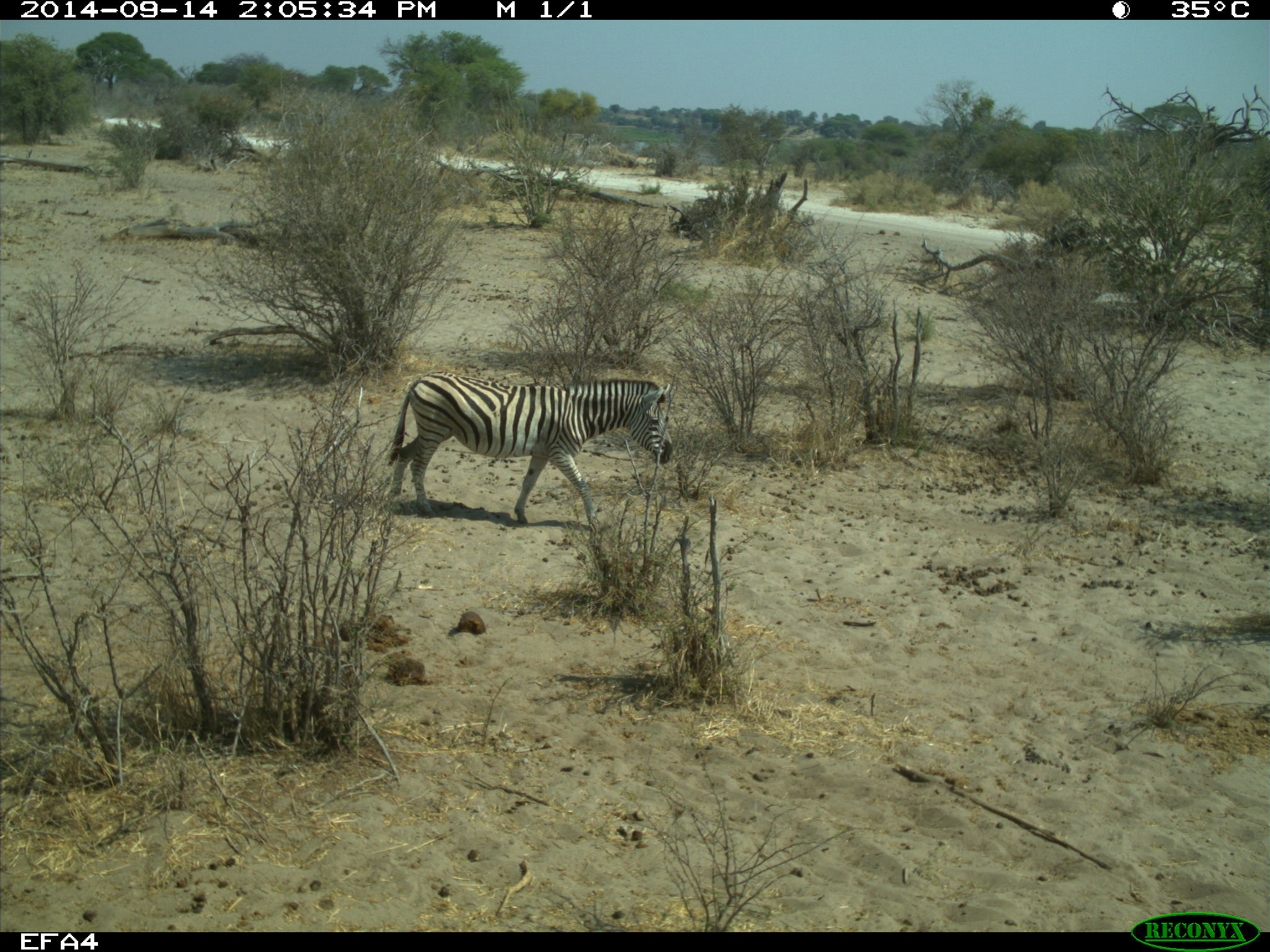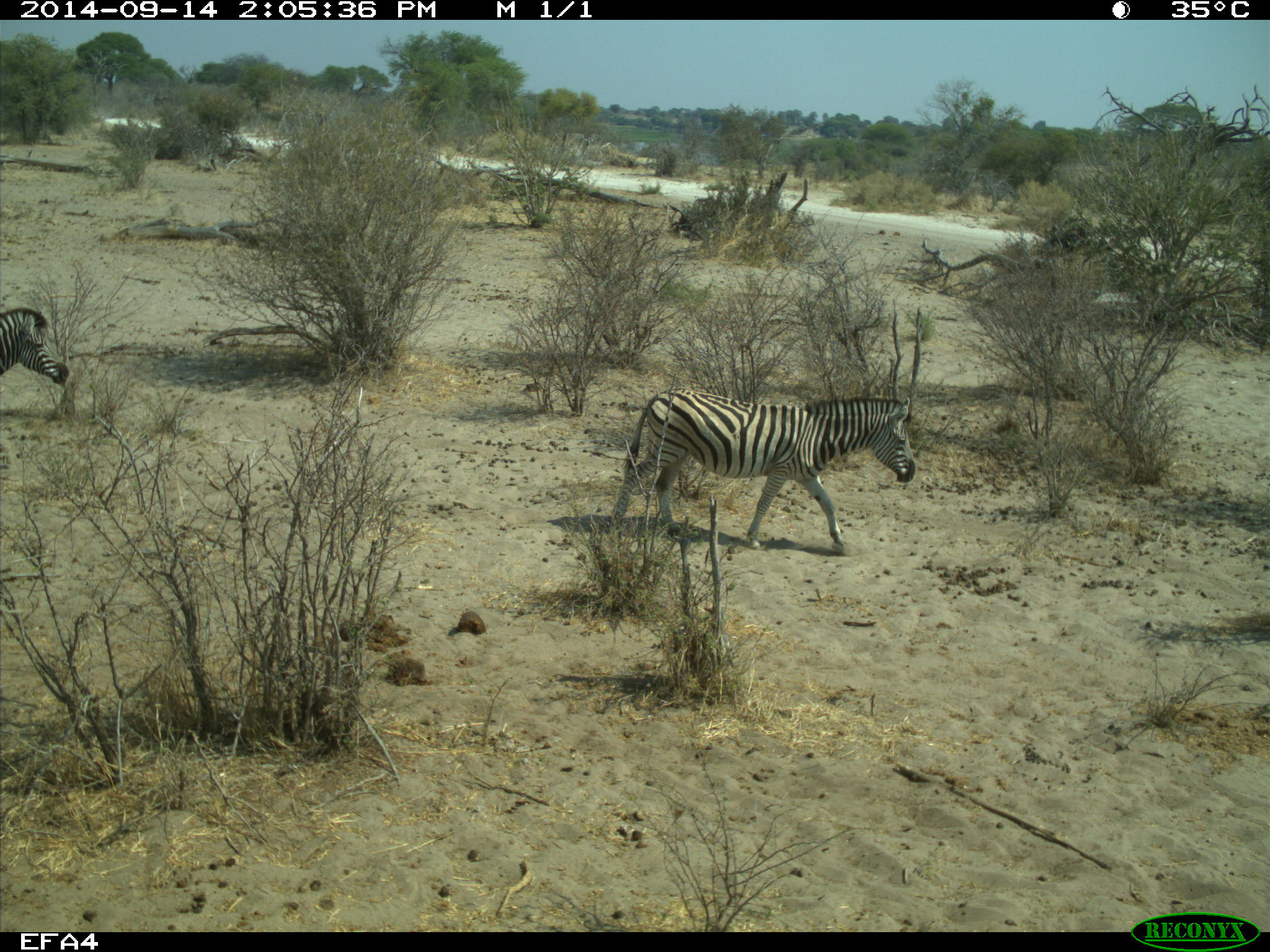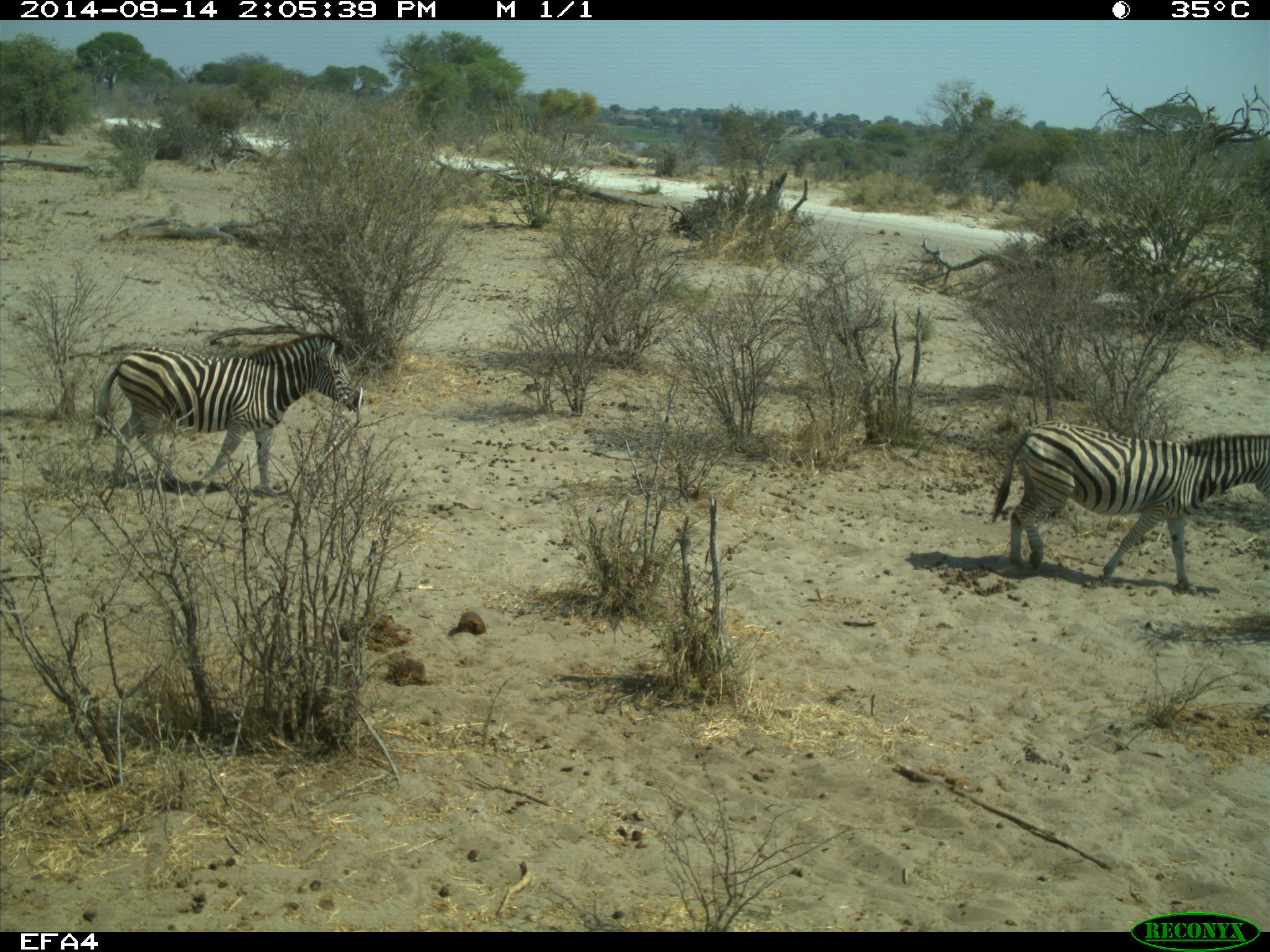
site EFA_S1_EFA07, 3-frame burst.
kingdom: Animalia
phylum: Chordata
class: Mammalia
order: Perissodactyla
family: Equidae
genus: Equus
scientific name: Equus quagga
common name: plains zebra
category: zebraplains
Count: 2.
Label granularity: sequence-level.